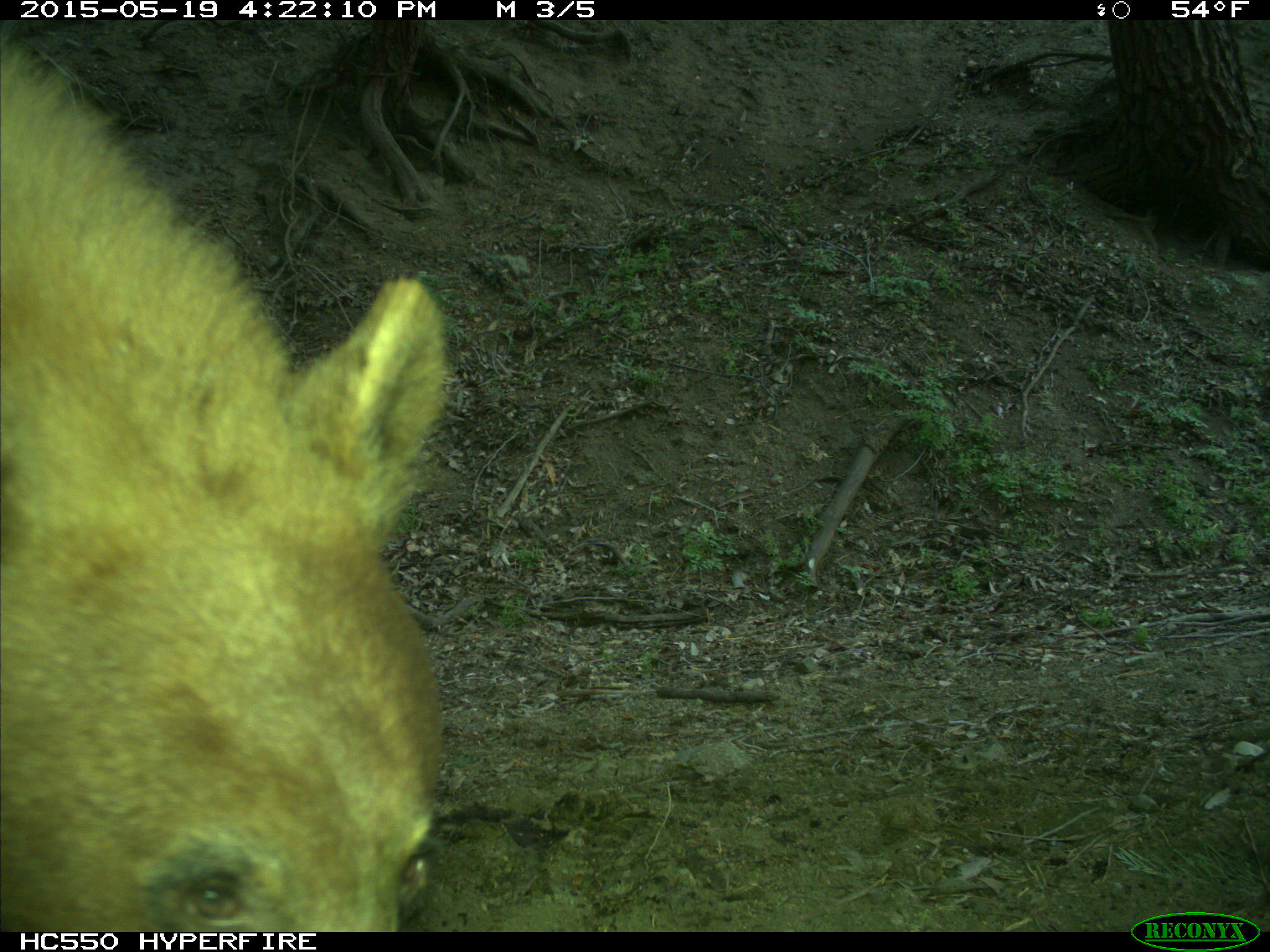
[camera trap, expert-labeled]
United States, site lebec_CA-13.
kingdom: Animalia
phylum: Chordata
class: Mammalia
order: Carnivora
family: Ursidae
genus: Ursus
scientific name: Ursus americanus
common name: american black bear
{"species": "Ursus americanus (american black bear)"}